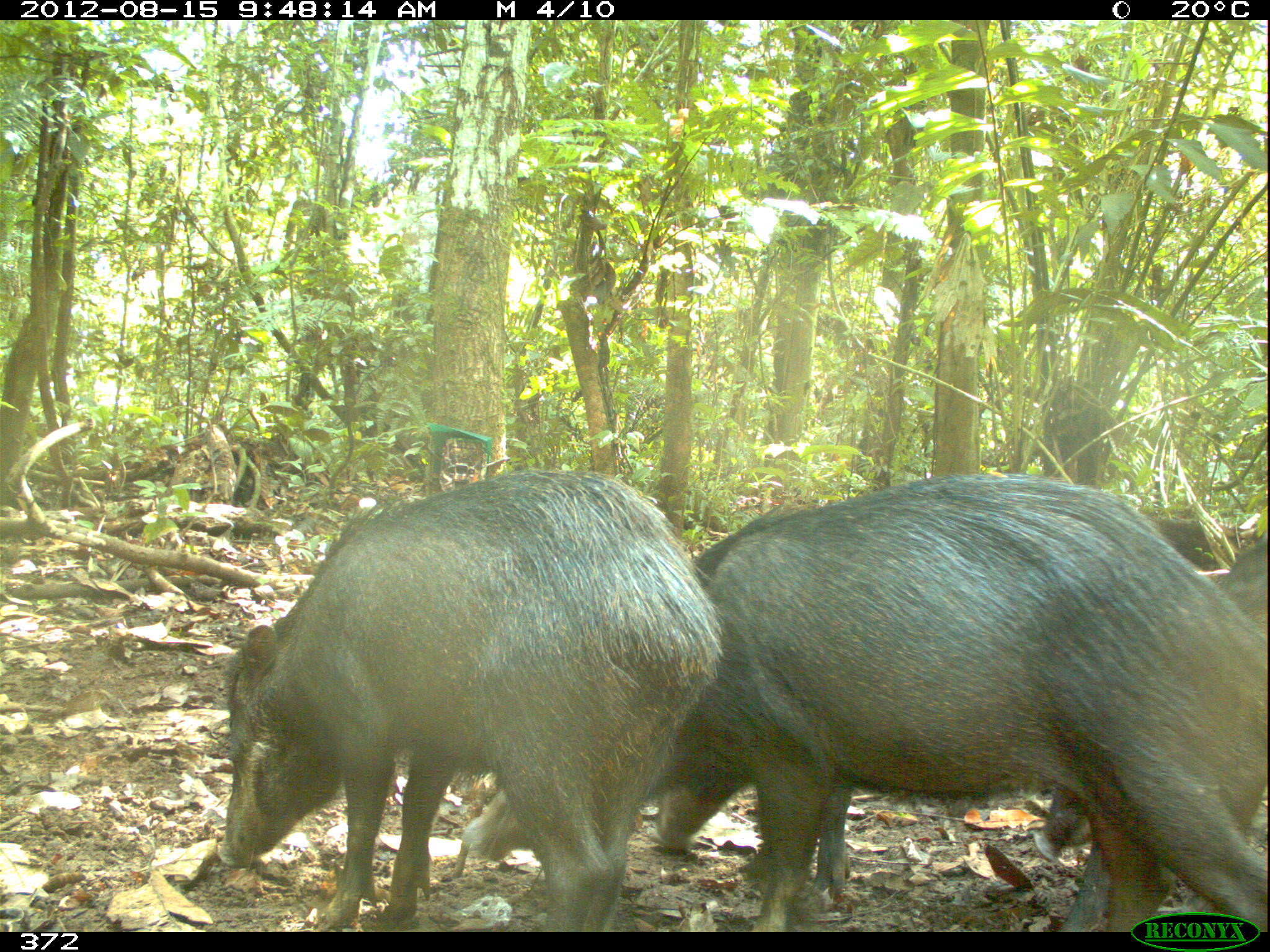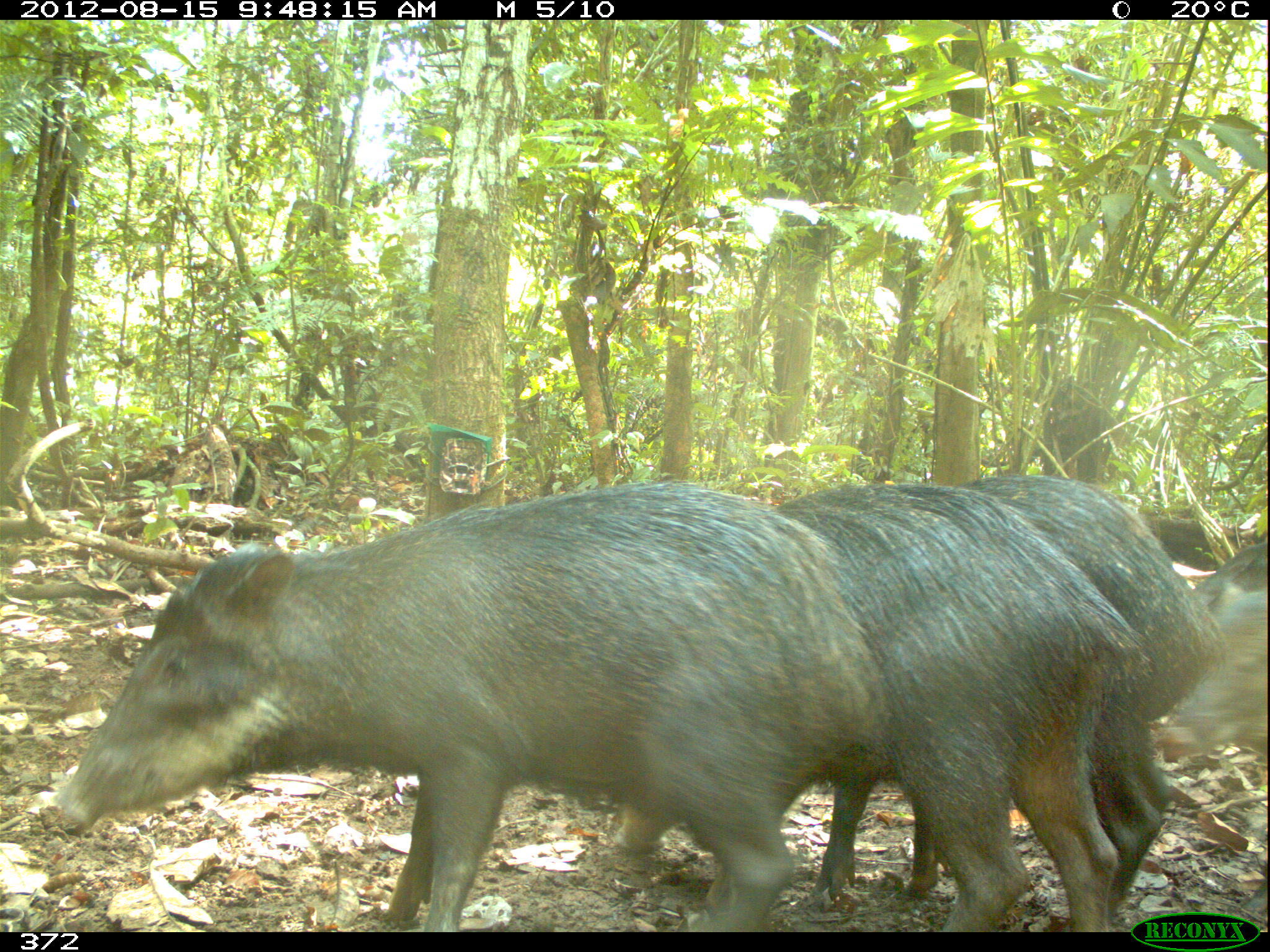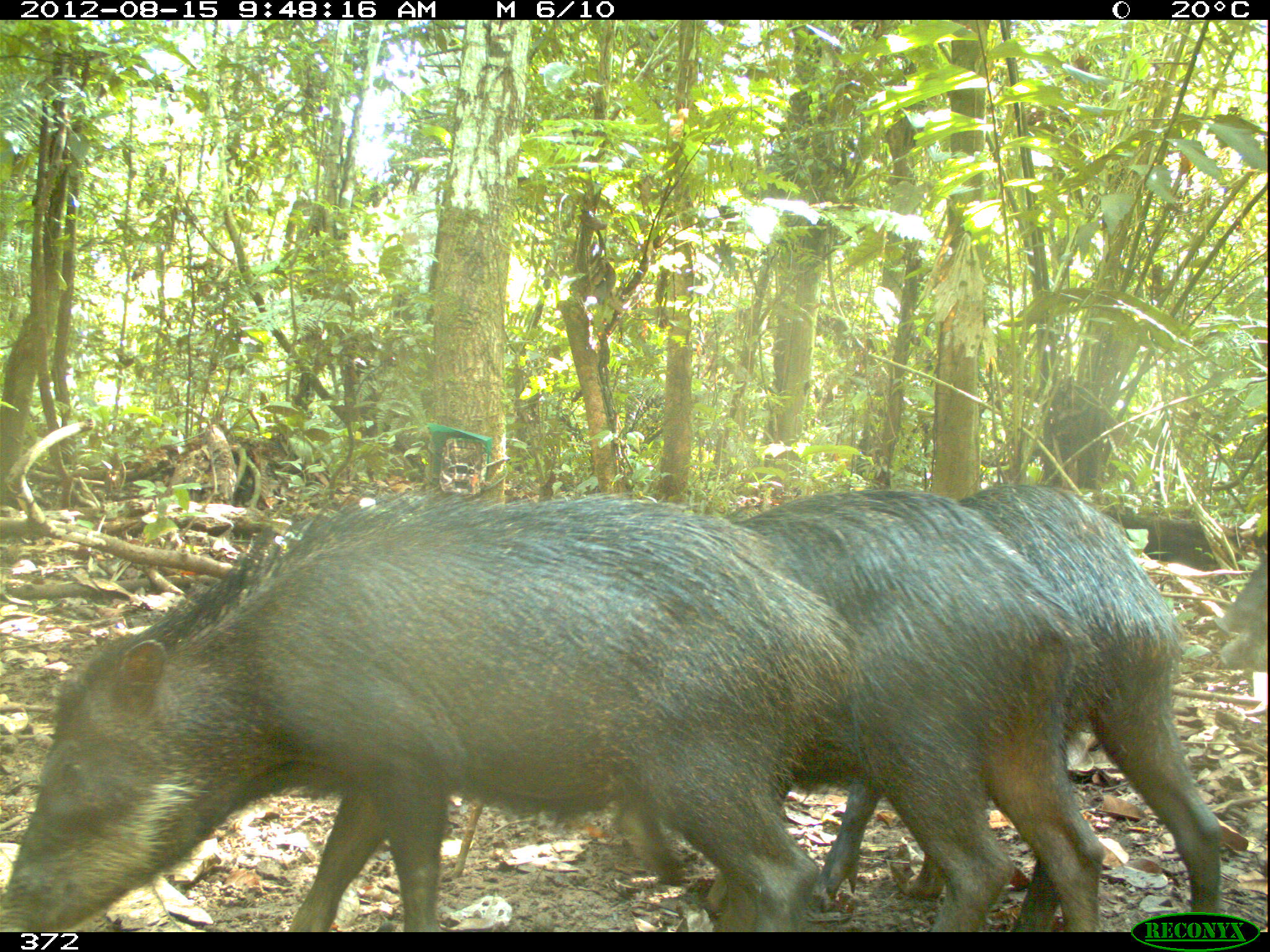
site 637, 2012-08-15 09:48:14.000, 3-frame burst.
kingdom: Animalia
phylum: Chordata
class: Mammalia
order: Artiodactyla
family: Tayassuidae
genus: Tayassu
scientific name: Tayassu pecari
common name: white-lipped peccary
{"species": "Tayassu pecari (white-lipped peccary)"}